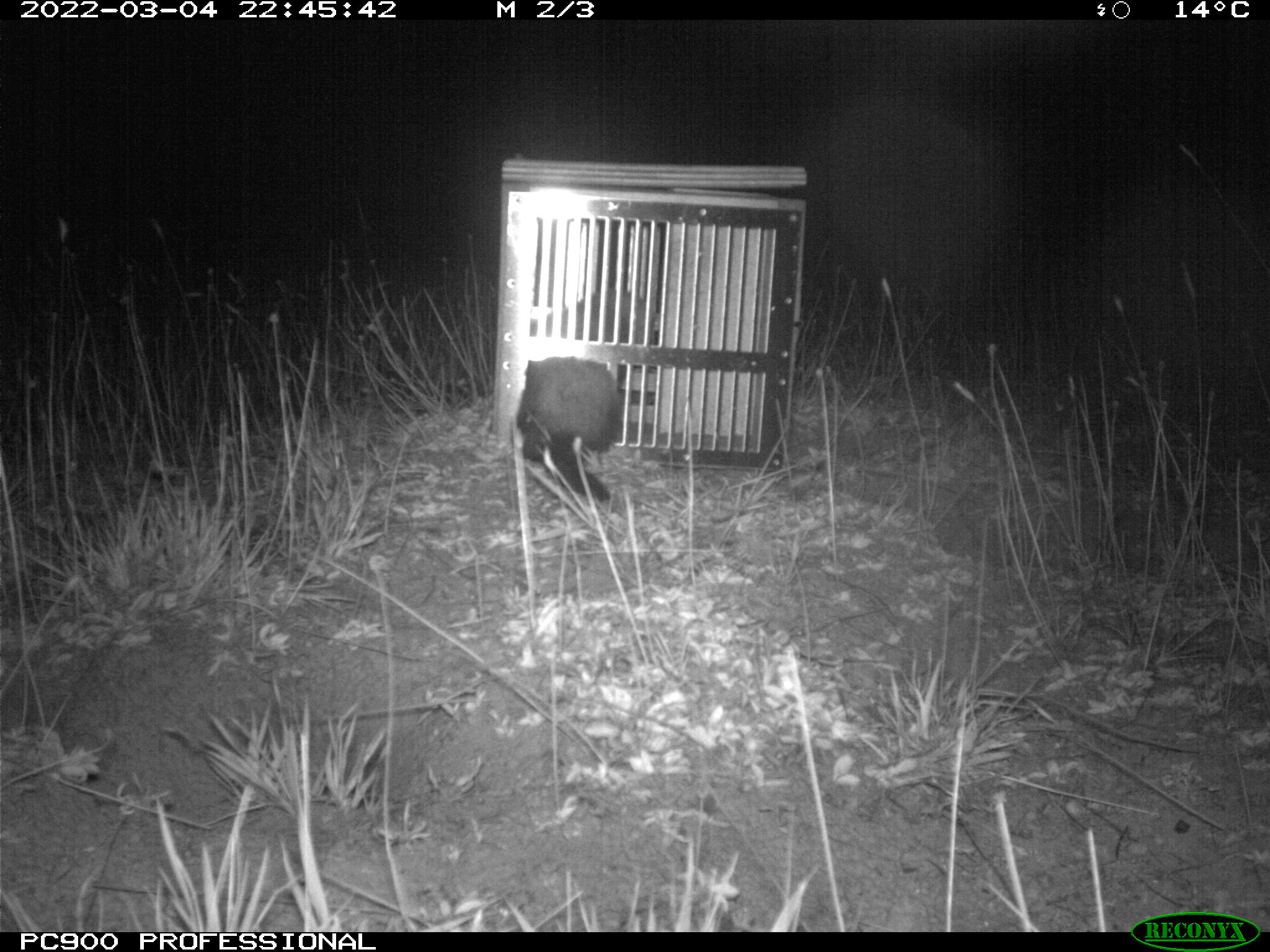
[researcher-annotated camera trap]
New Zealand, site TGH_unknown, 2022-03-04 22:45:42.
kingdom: Animalia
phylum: Chordata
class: Mammalia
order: Carnivora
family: Mustelidae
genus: Mustela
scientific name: Mustela furo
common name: ferret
Ferret (Mustela furo).